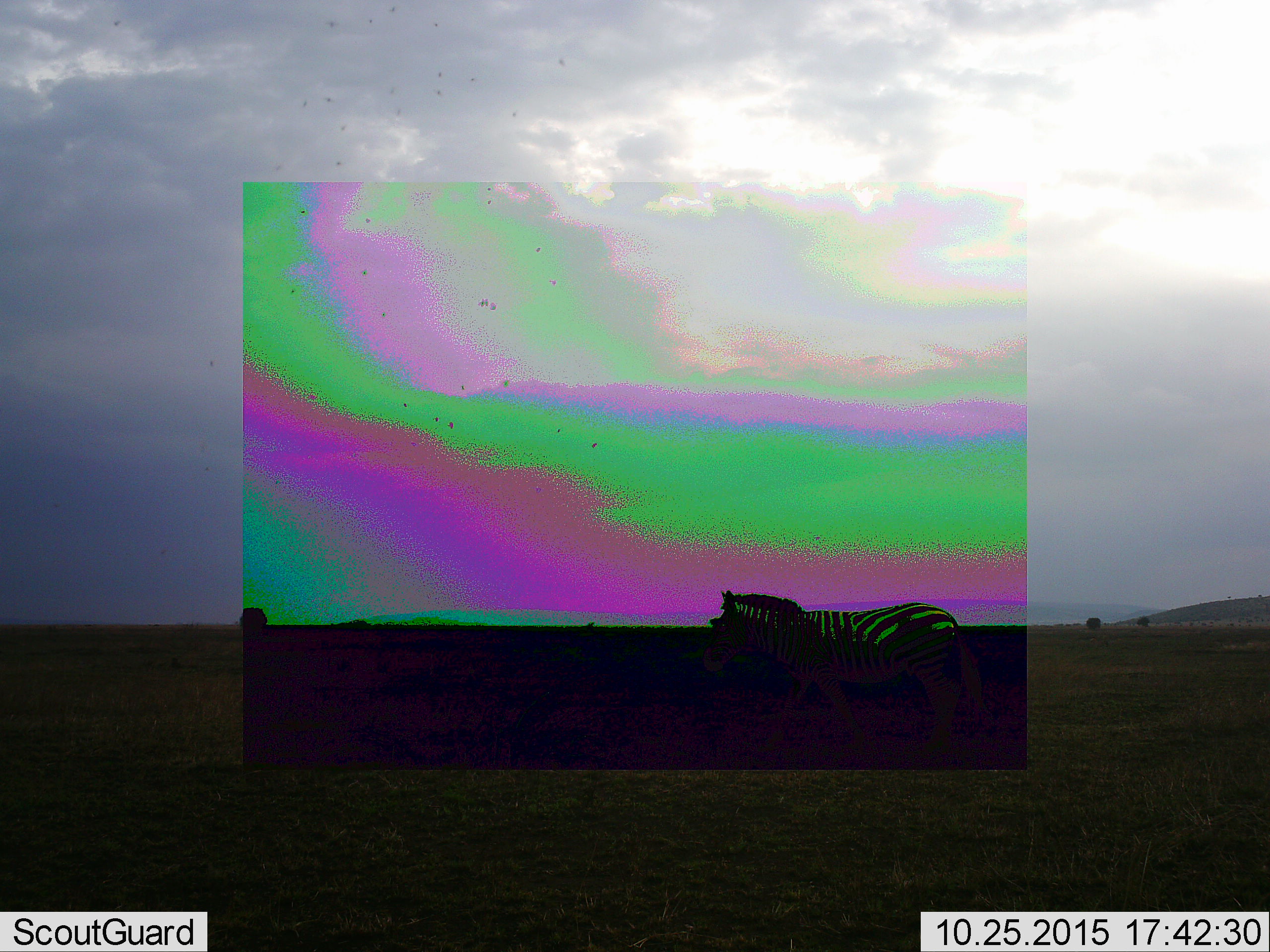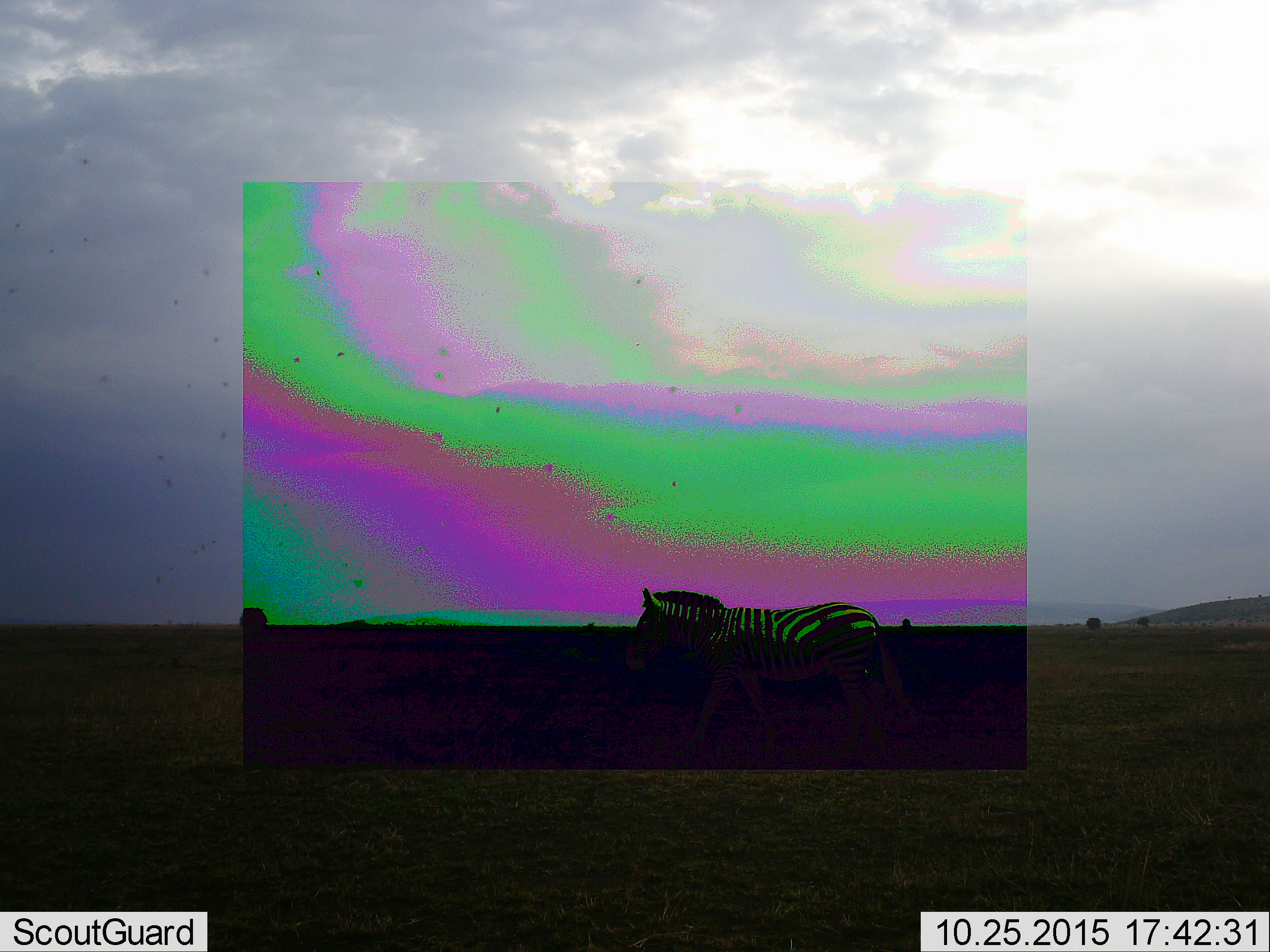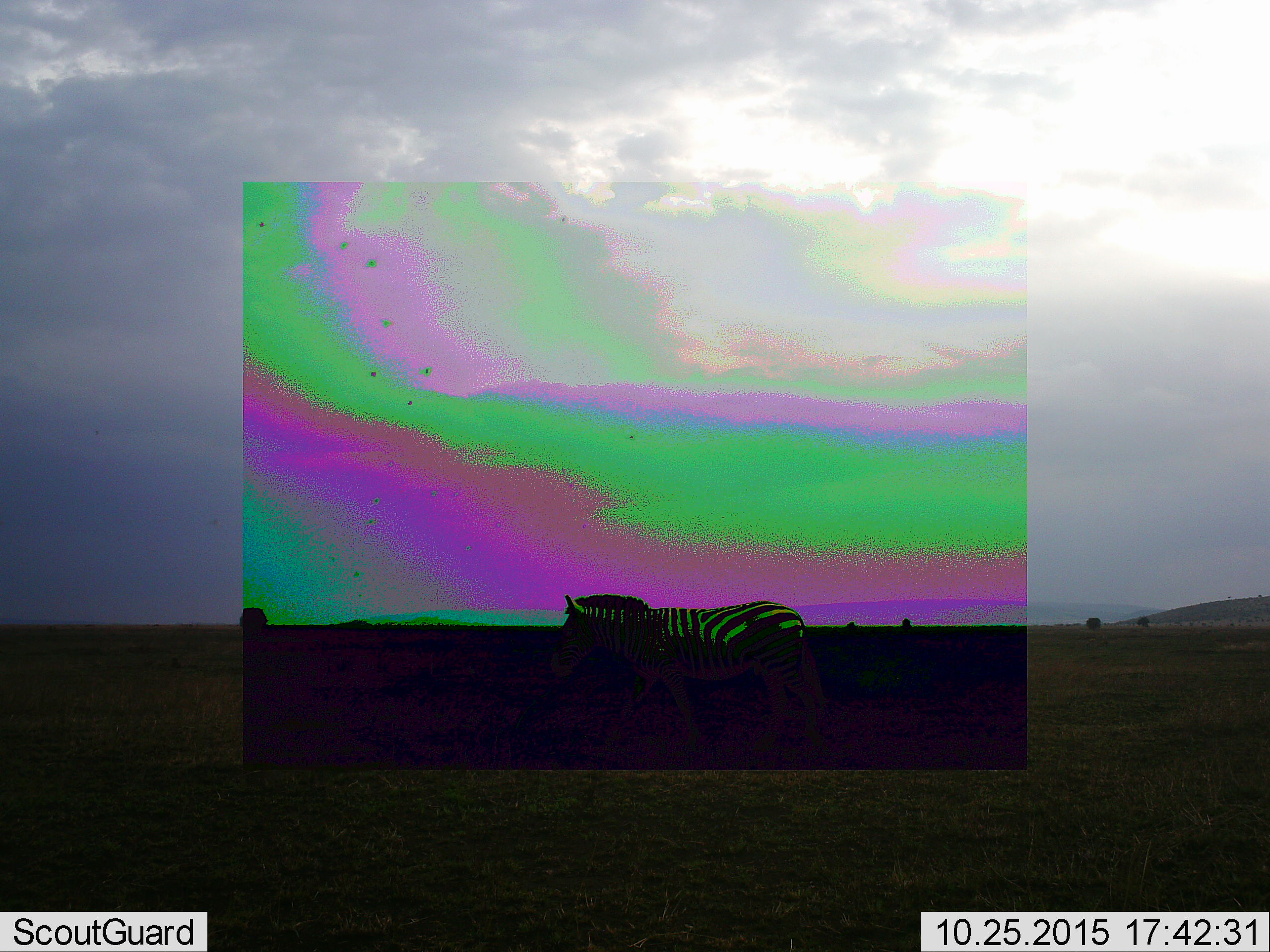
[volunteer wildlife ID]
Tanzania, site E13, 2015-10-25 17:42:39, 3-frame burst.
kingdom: Animalia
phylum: Chordata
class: Mammalia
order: Perissodactyla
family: Equidae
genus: Equus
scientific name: Equus quagga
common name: plains zebra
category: zebra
Zebra (plains zebra) (Equus quagga), count 1. Behavior (volunteer vote fractions): standing 11%, resting 0%, moving 95%, interacting 0%. Young present (vote fraction): 0%. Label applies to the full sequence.